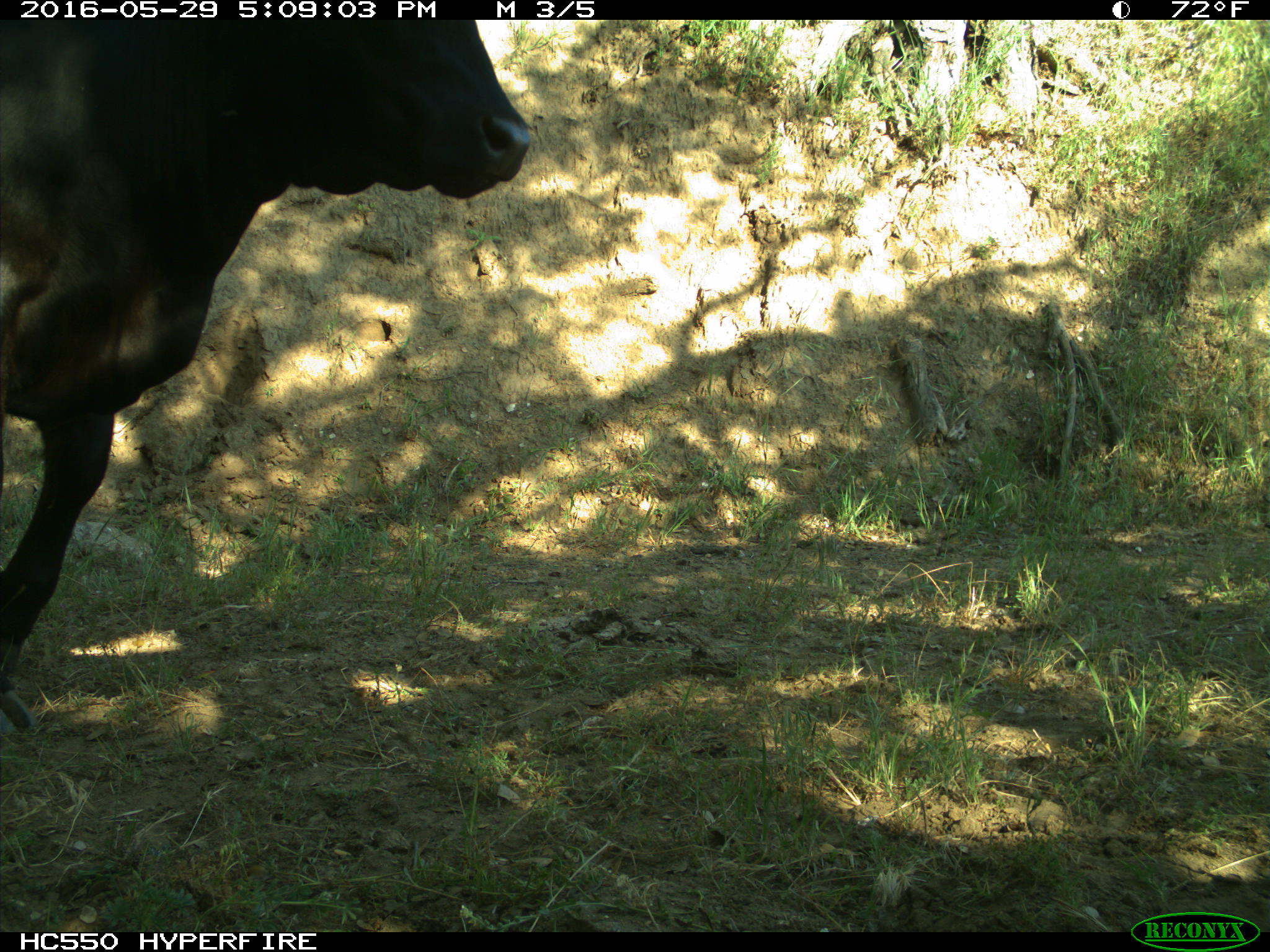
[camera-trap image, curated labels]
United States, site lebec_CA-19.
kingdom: Animalia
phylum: Chordata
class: Mammalia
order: Artiodactyla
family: Bovidae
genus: Bos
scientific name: Bos taurus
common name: domestic cow